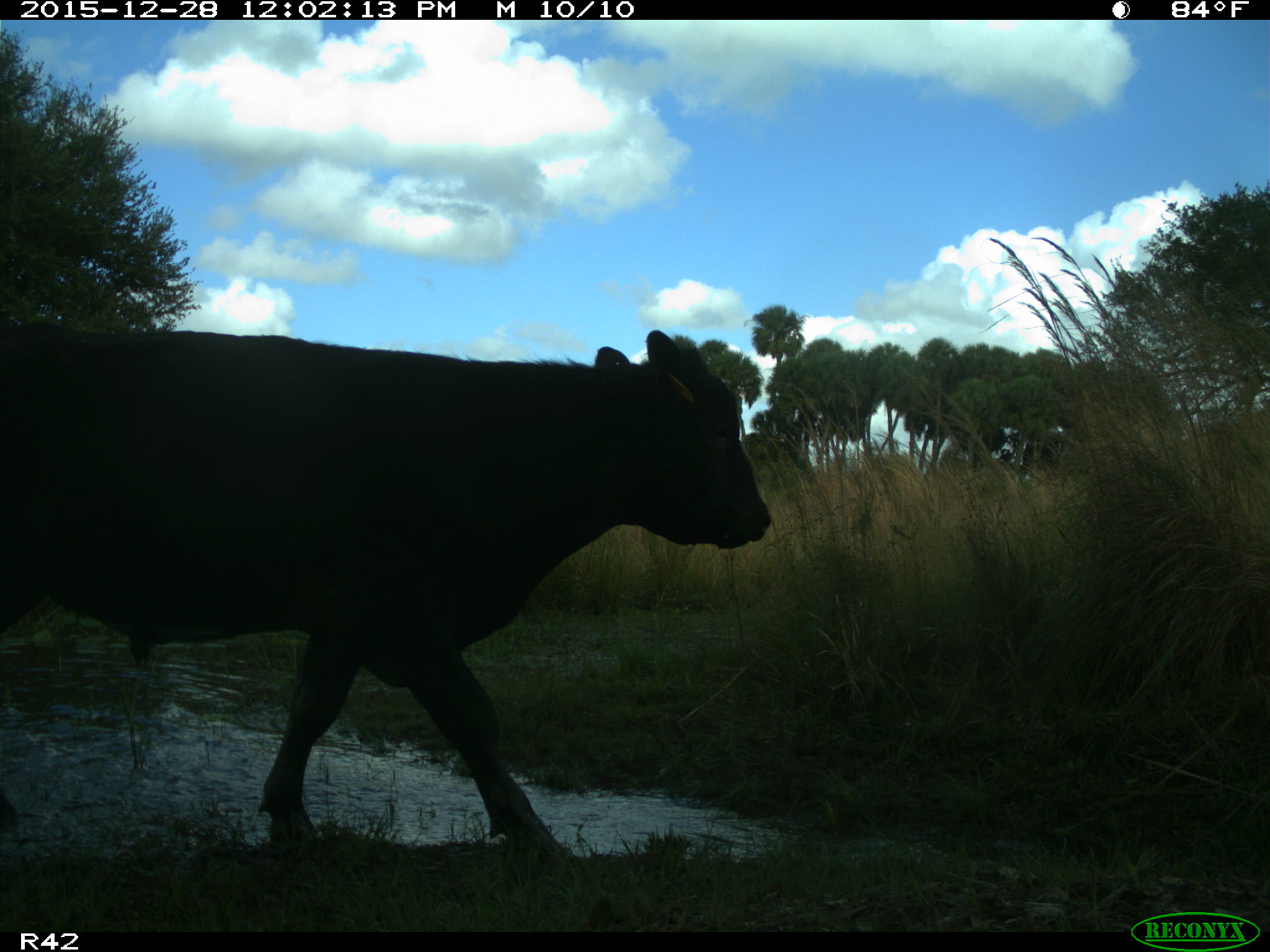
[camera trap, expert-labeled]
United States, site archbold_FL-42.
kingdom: Animalia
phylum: Chordata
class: Mammalia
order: Artiodactyla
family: Bovidae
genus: Bos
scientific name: Bos taurus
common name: domestic cow